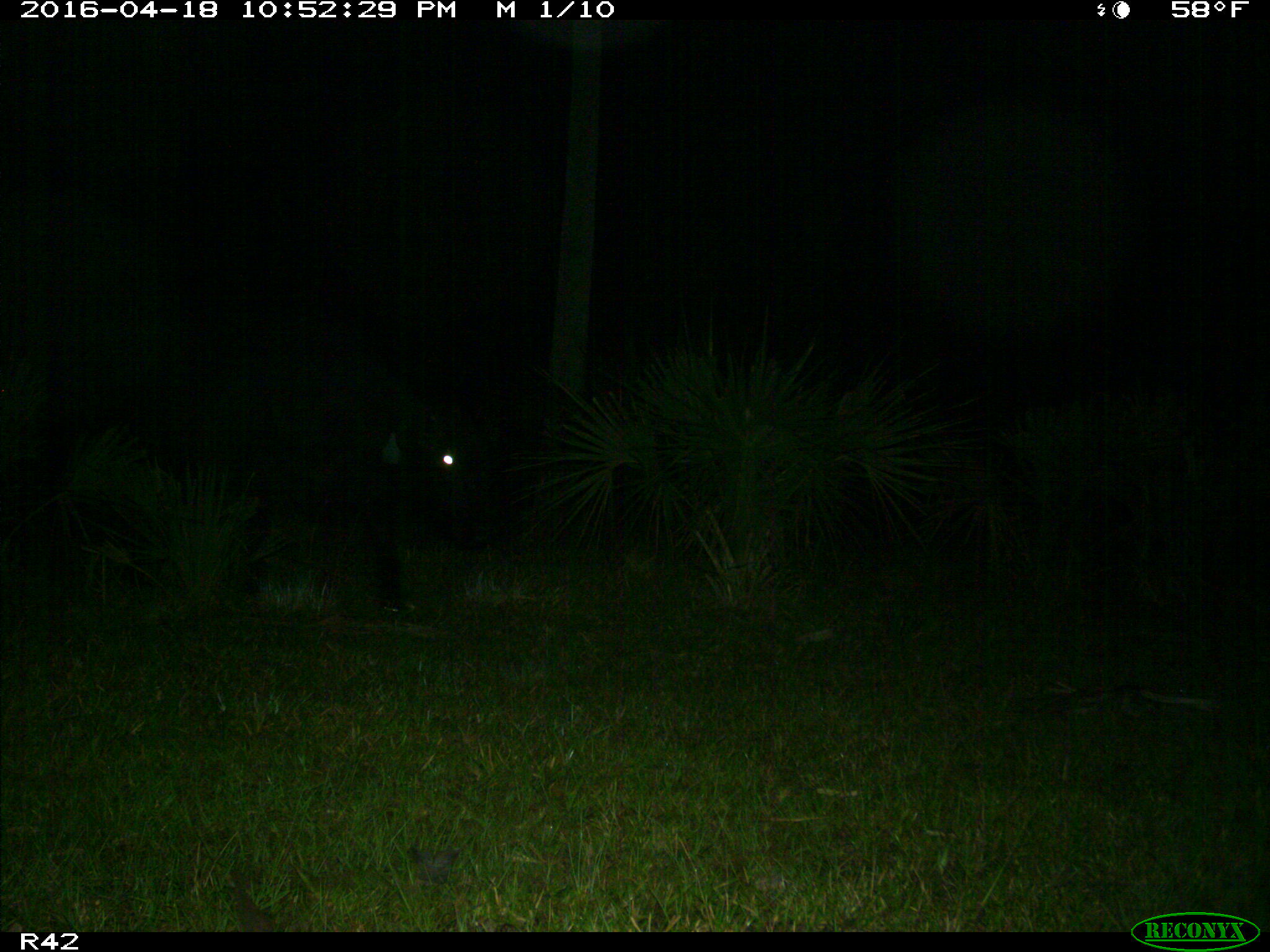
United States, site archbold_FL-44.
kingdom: Animalia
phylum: Chordata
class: Mammalia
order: Artiodactyla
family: Bovidae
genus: Bos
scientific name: Bos taurus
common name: domestic cow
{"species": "Bos taurus (domestic cow)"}